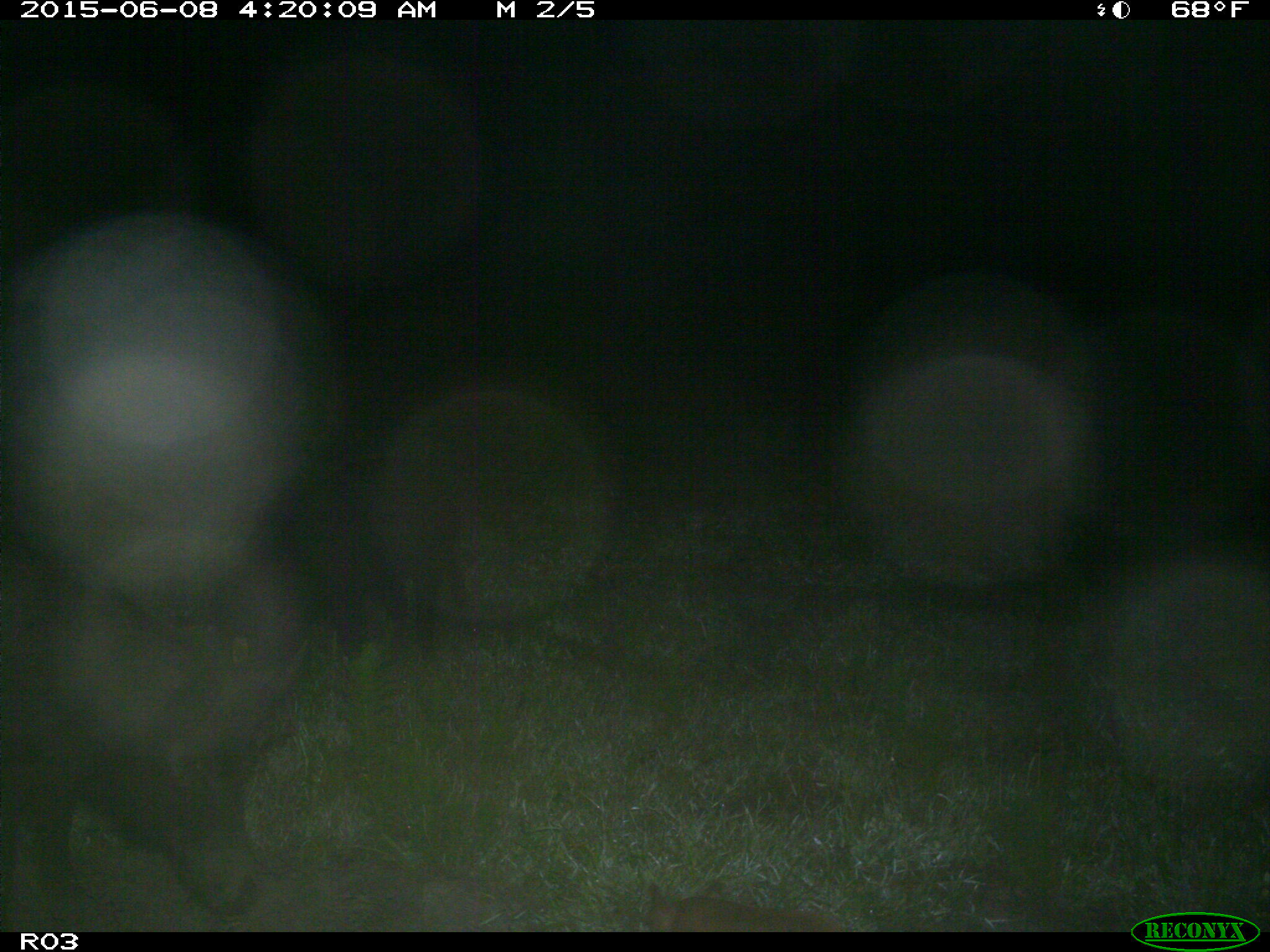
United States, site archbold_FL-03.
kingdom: Animalia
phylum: Chordata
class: Mammalia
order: Artiodactyla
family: Suidae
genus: Sus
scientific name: Sus scrofa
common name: wild boar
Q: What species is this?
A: Sus scrofa (wild boar).